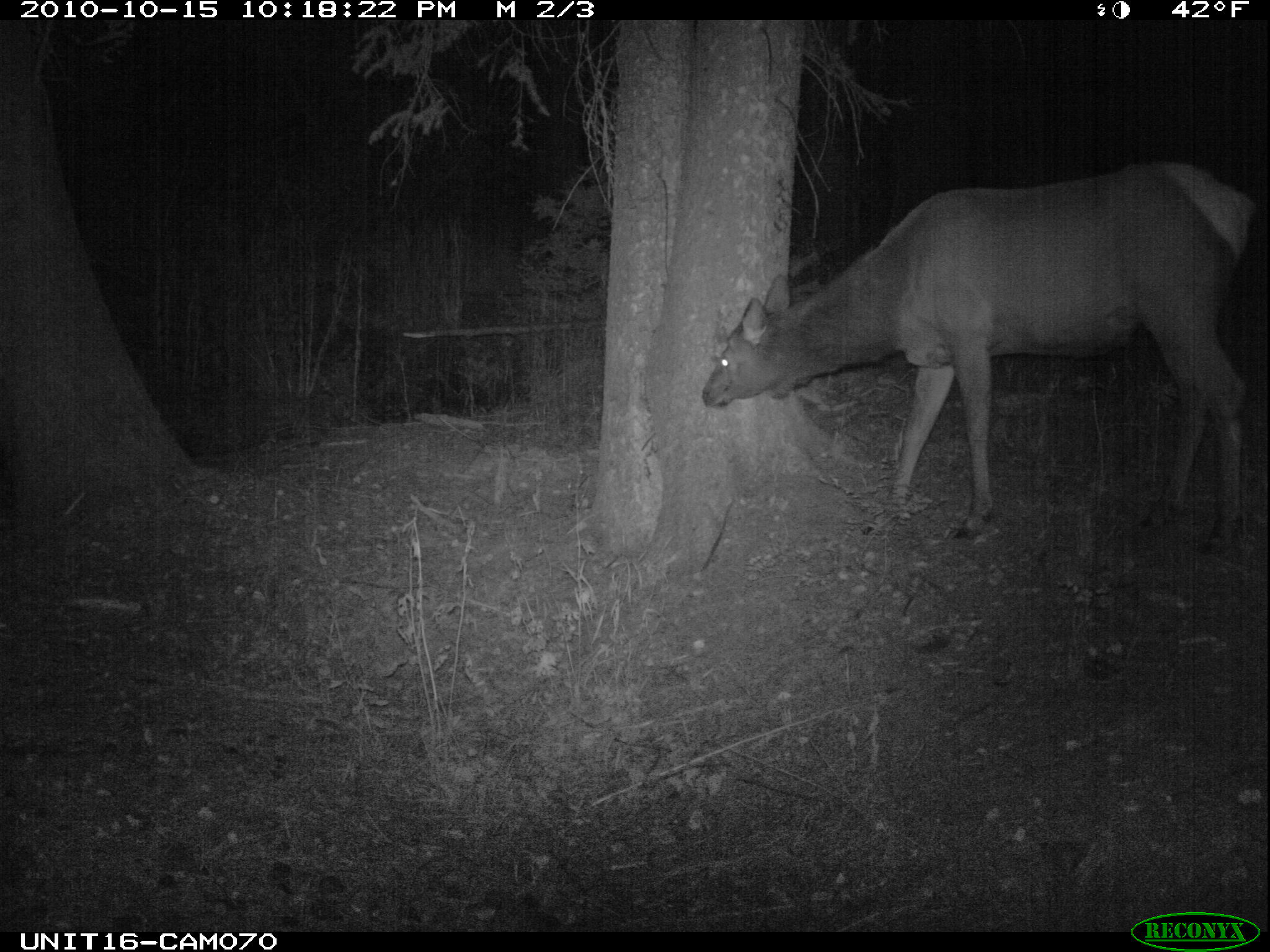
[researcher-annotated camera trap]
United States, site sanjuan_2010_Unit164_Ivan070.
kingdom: Animalia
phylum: Chordata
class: Mammalia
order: Artiodactyla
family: Cervidae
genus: Cervus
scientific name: Cervus elaphus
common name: red deer